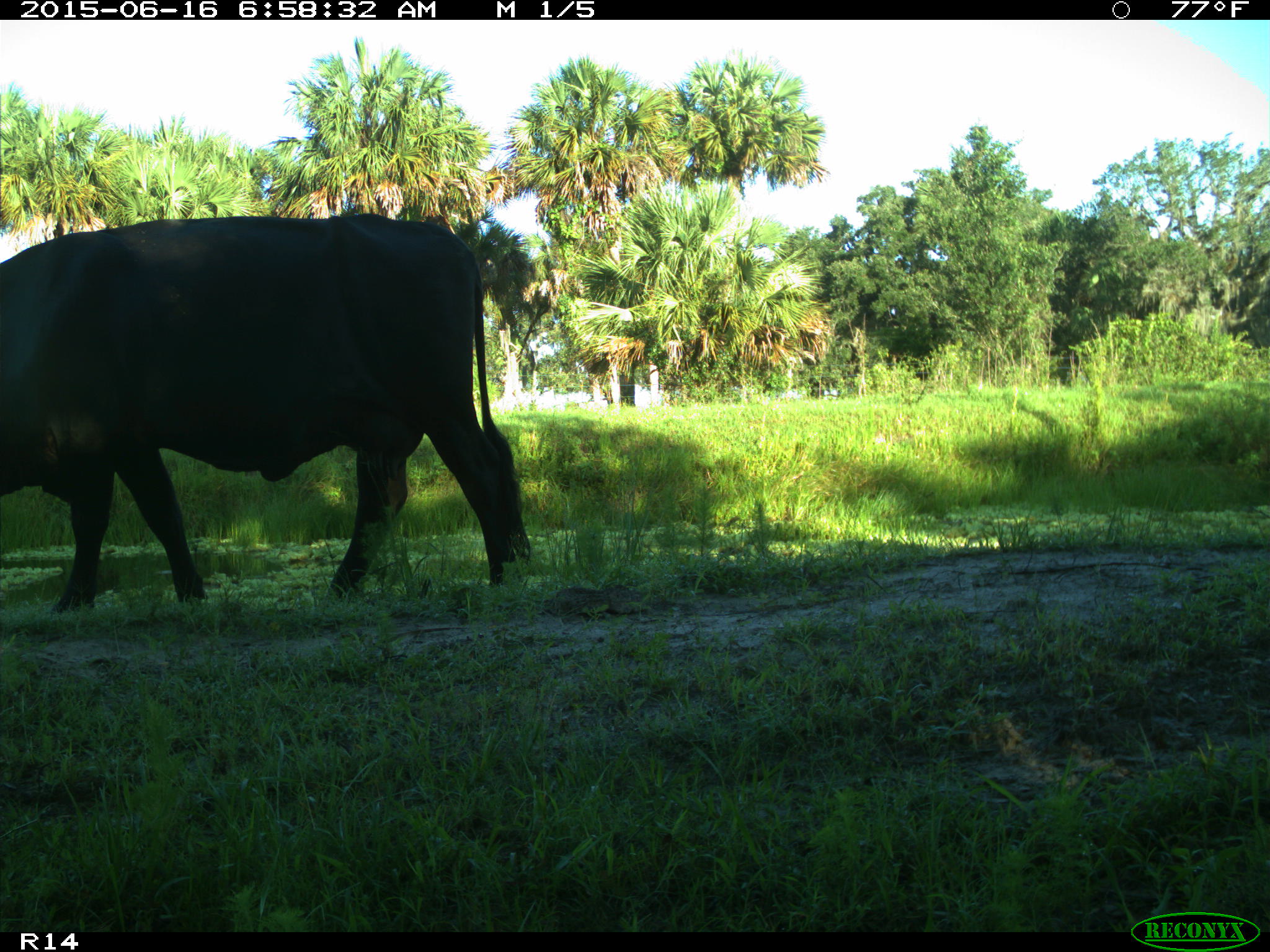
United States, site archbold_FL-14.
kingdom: Animalia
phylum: Chordata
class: Mammalia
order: Artiodactyla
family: Bovidae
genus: Bos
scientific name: Bos taurus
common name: domestic cow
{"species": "Bos taurus (domestic cow)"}